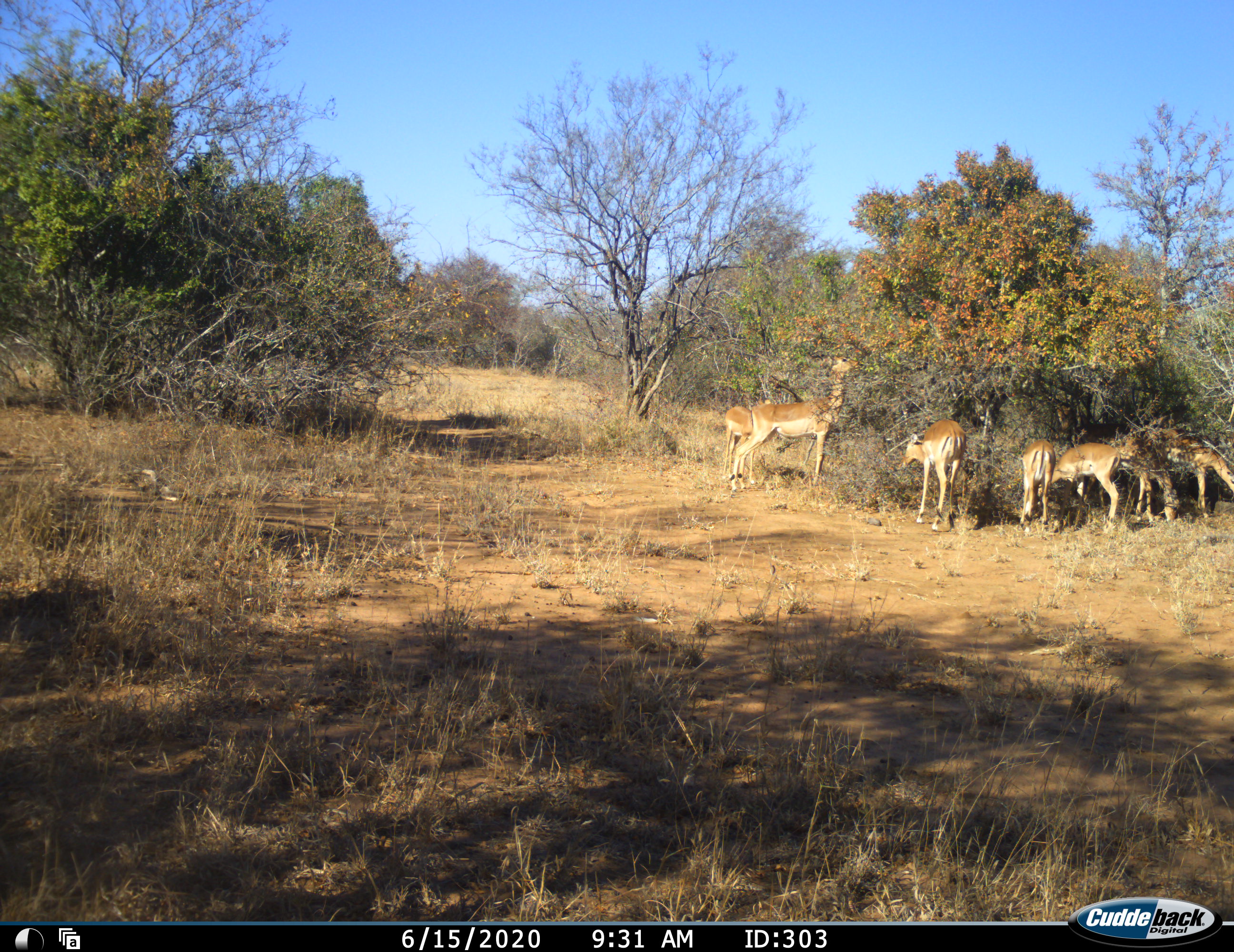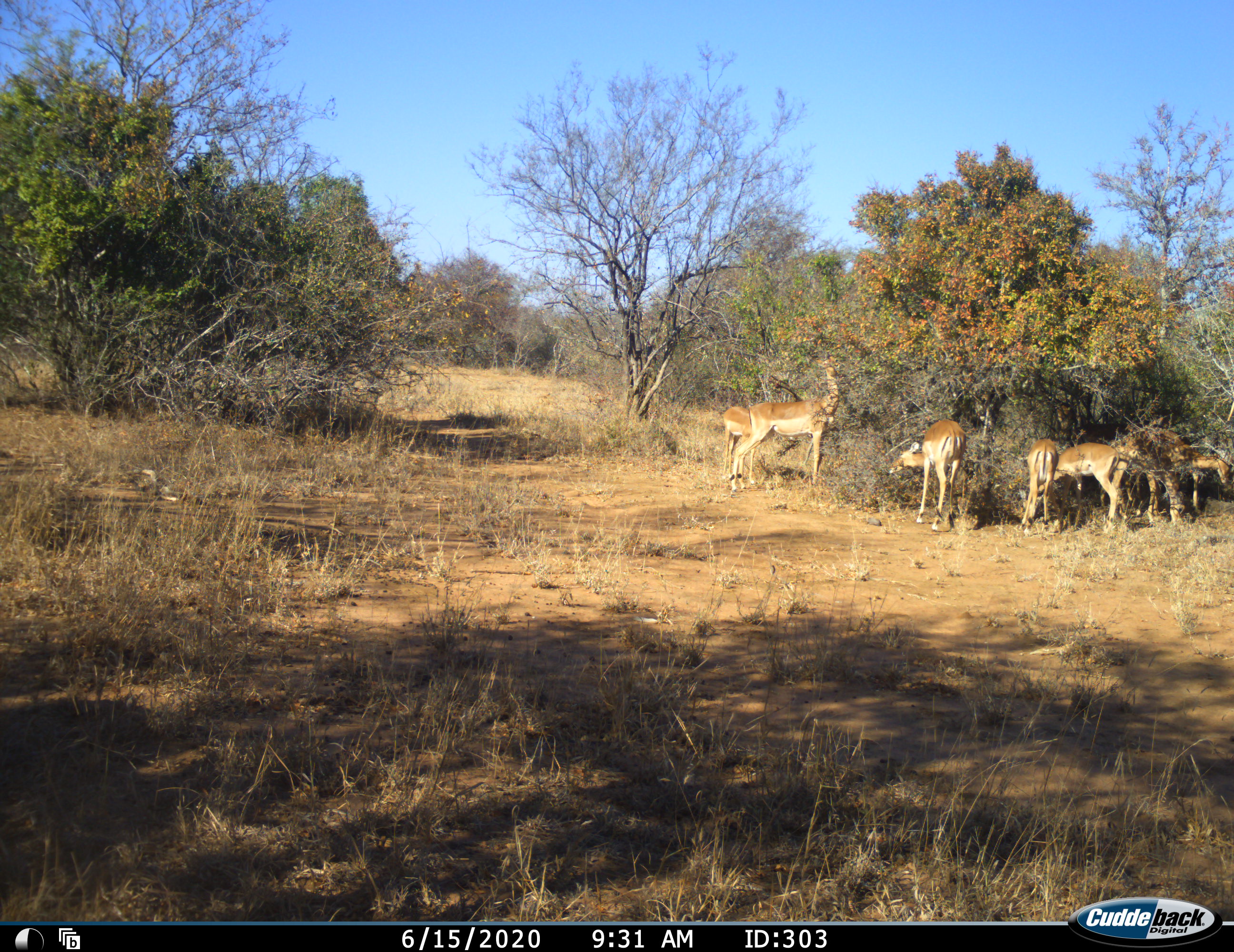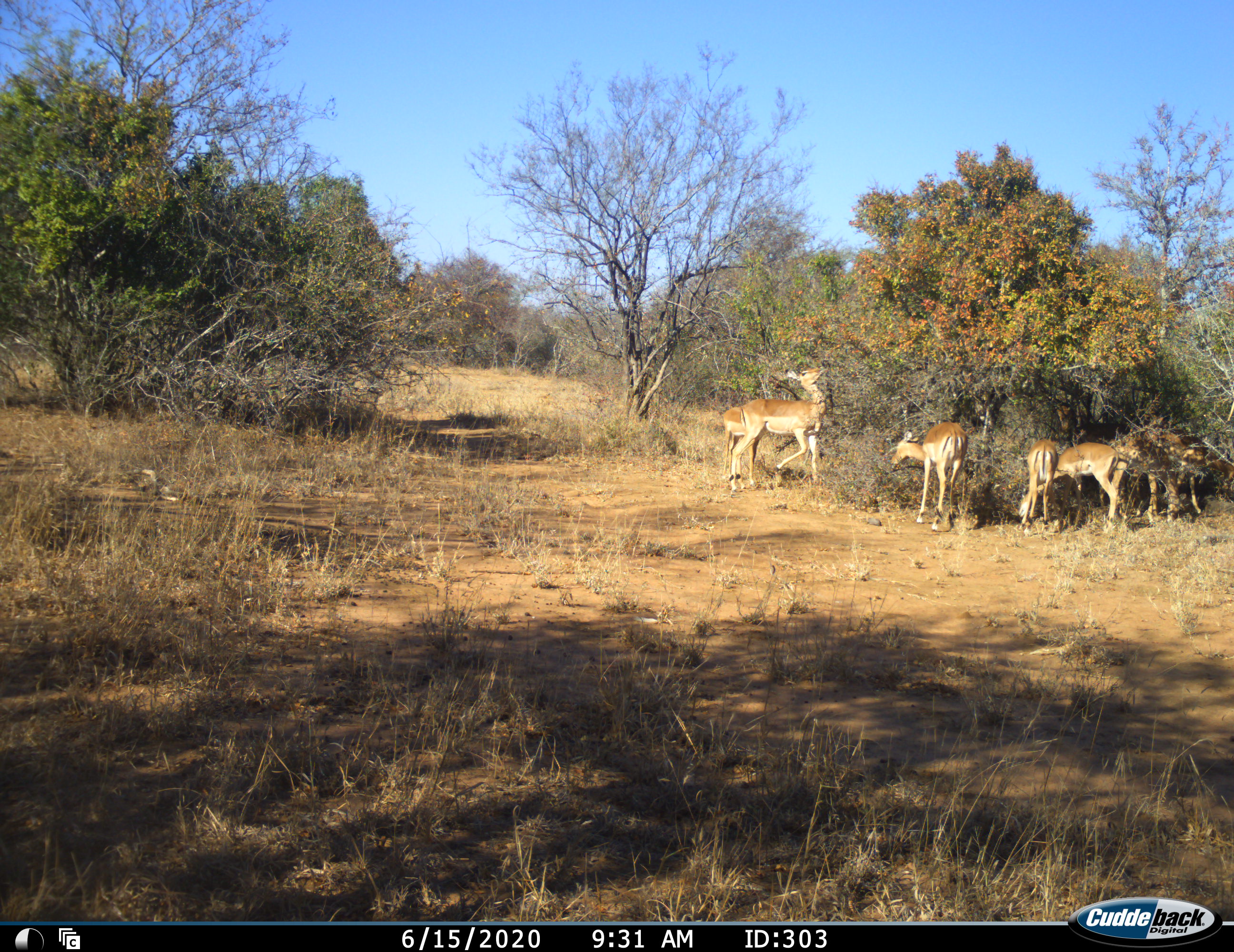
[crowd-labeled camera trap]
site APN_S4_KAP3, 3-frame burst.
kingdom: Animalia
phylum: Chordata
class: Mammalia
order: Artiodactyla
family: Bovidae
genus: Aepyceros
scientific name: Aepyceros melampus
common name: impala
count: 7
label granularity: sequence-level